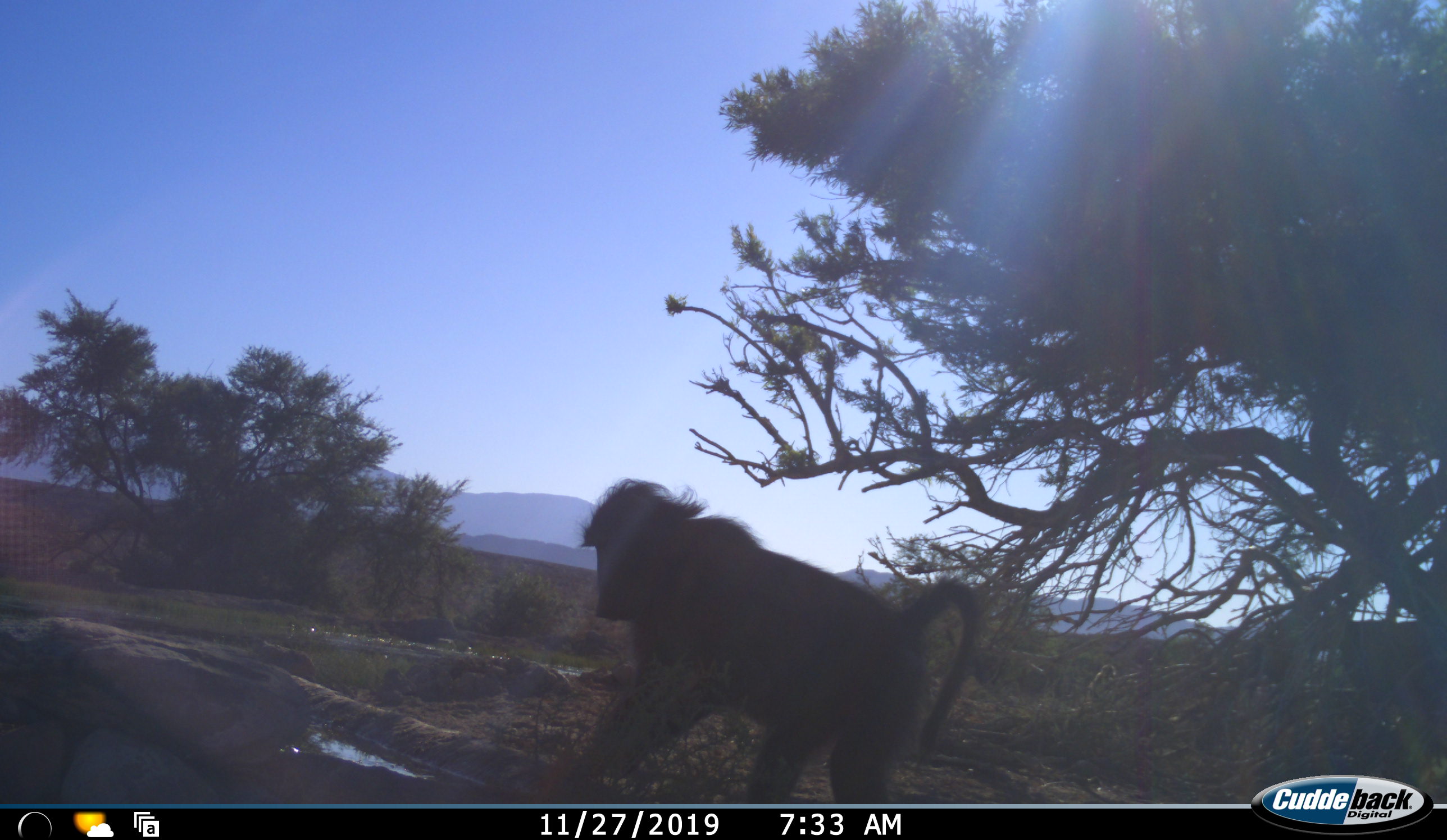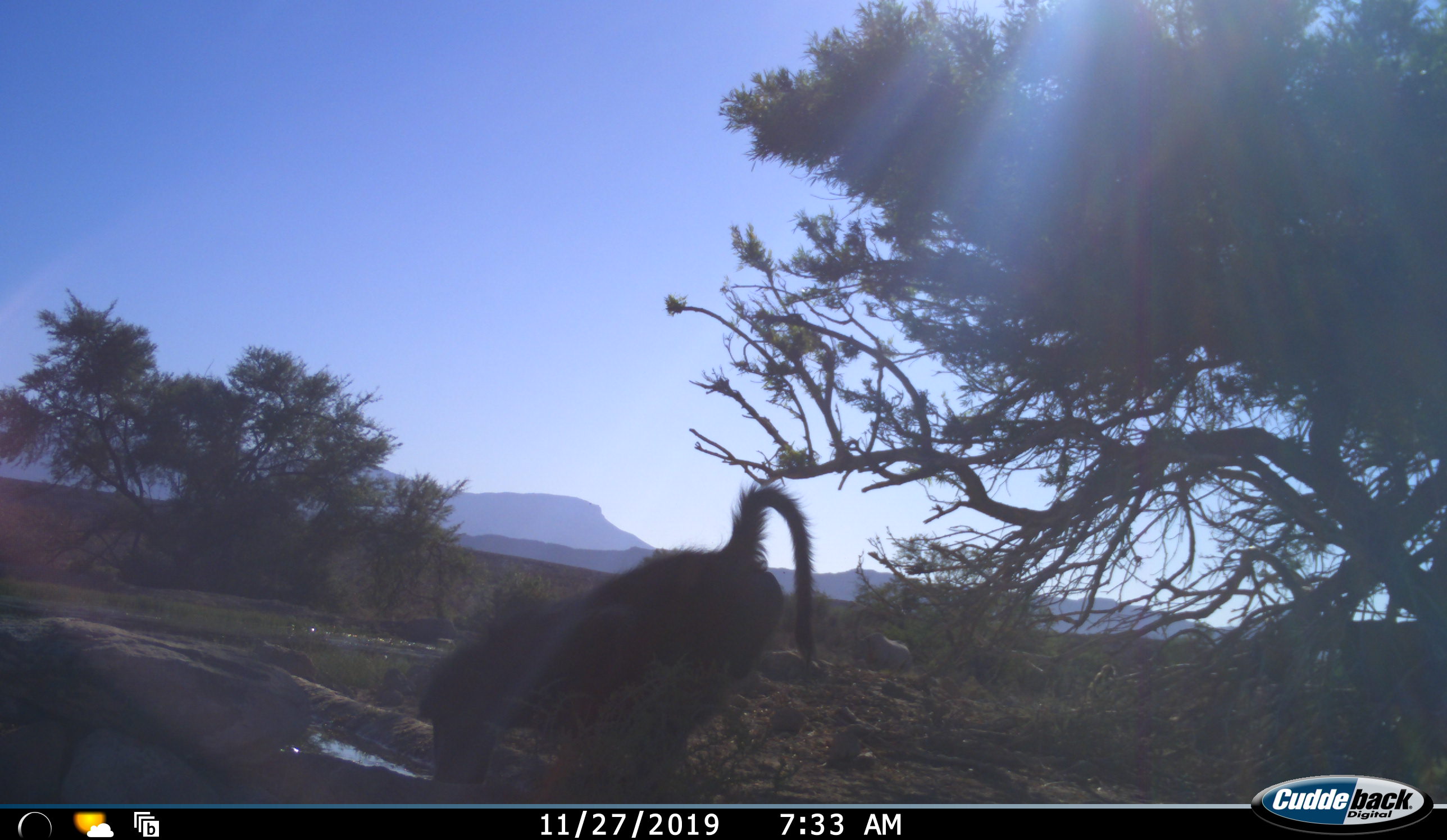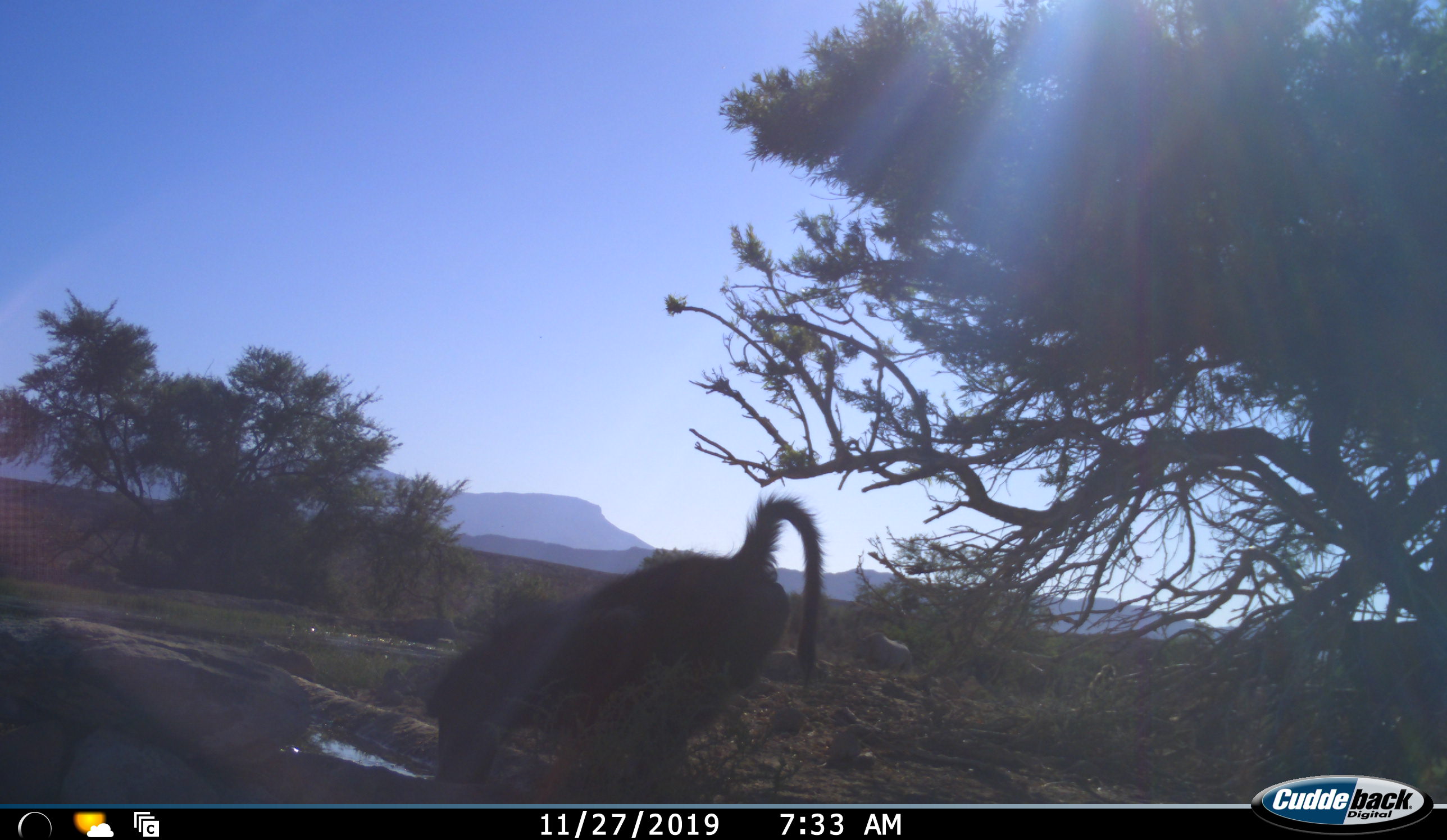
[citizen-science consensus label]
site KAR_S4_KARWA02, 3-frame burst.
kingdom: Animalia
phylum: Chordata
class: Mammalia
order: Primates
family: Cercopithecidae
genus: Papio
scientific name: Papio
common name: baboon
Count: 1.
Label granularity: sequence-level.